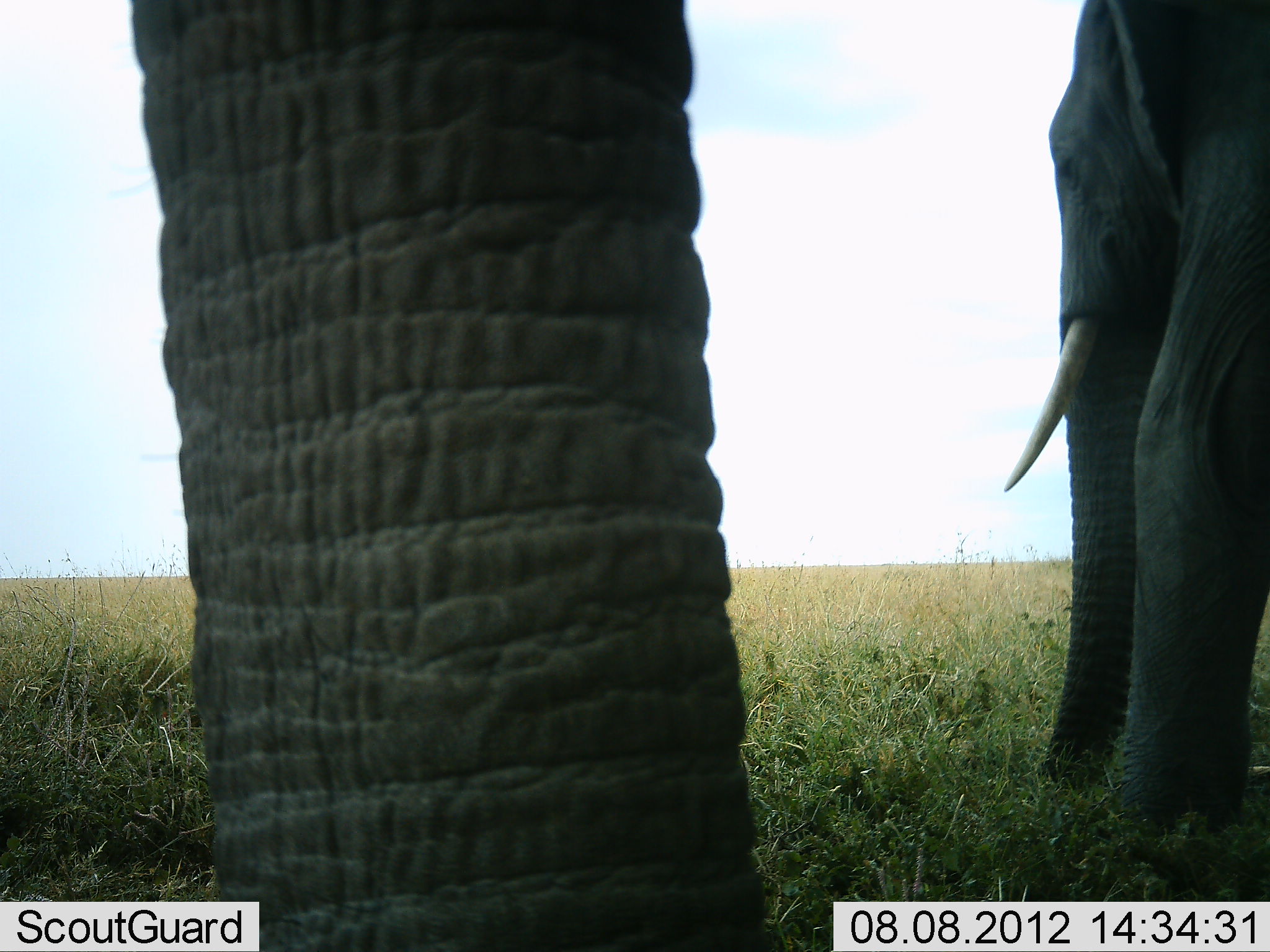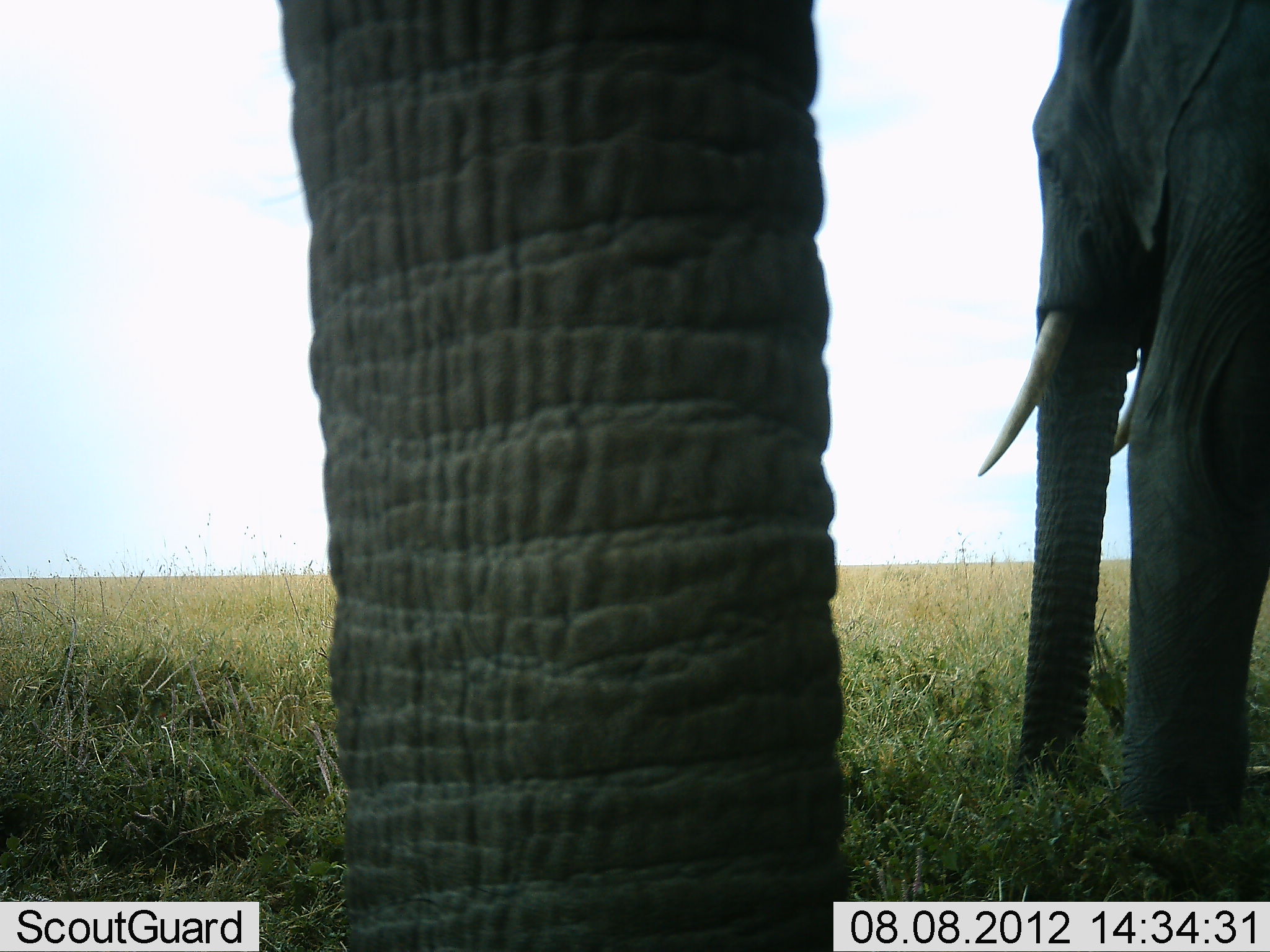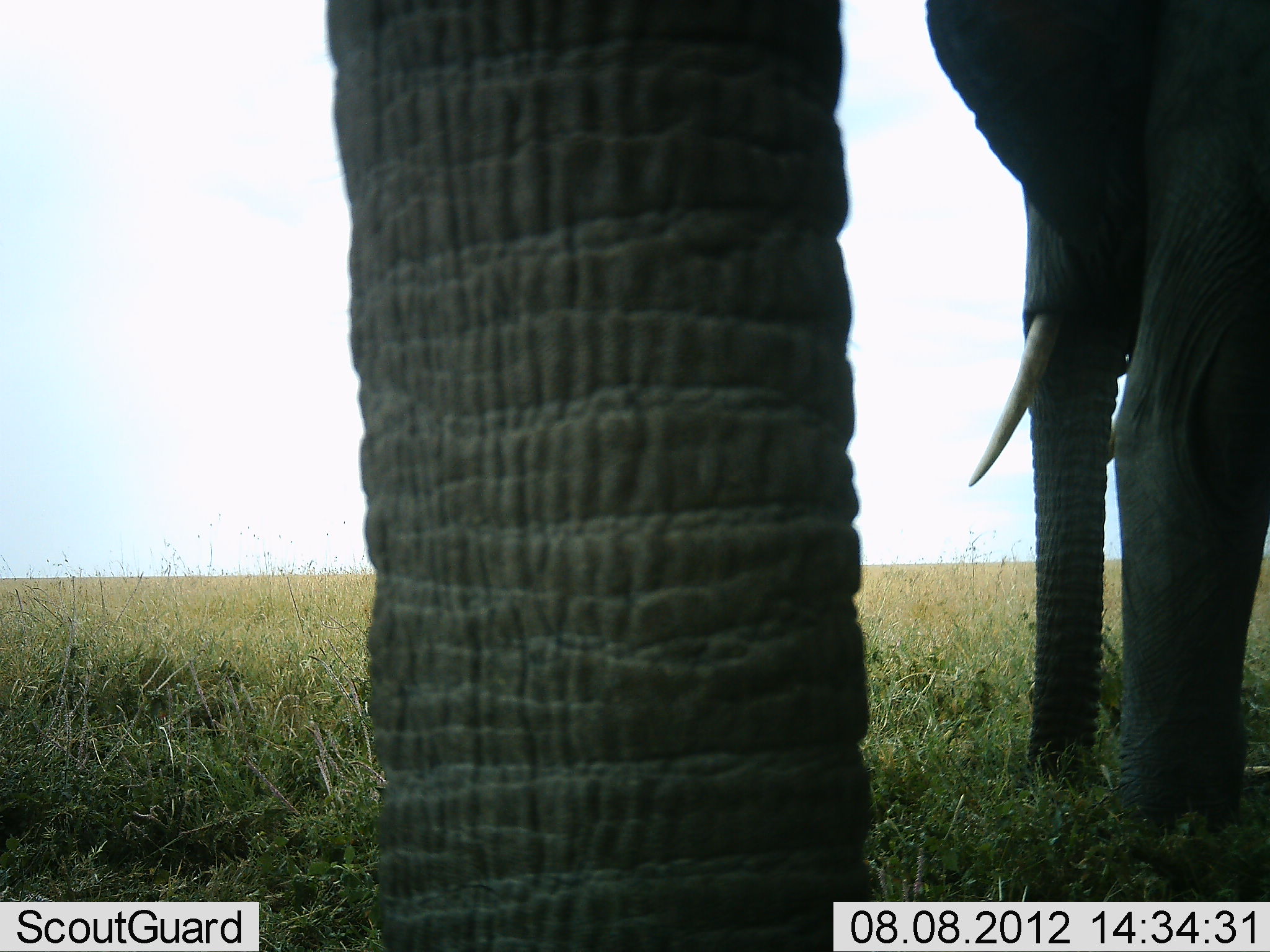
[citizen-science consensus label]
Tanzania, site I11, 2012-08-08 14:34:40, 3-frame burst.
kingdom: Animalia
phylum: Chordata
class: Mammalia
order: Proboscidea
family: Elephantidae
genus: Loxodonta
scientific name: Loxodonta africana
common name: african bush elephant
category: elephant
Elephant (african bush elephant) (Loxodonta africana), count 2. Behavior (volunteer vote fractions): standing 70%, resting 0%, moving 0%, interacting 0%. Young present (vote fraction): 0%. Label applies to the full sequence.